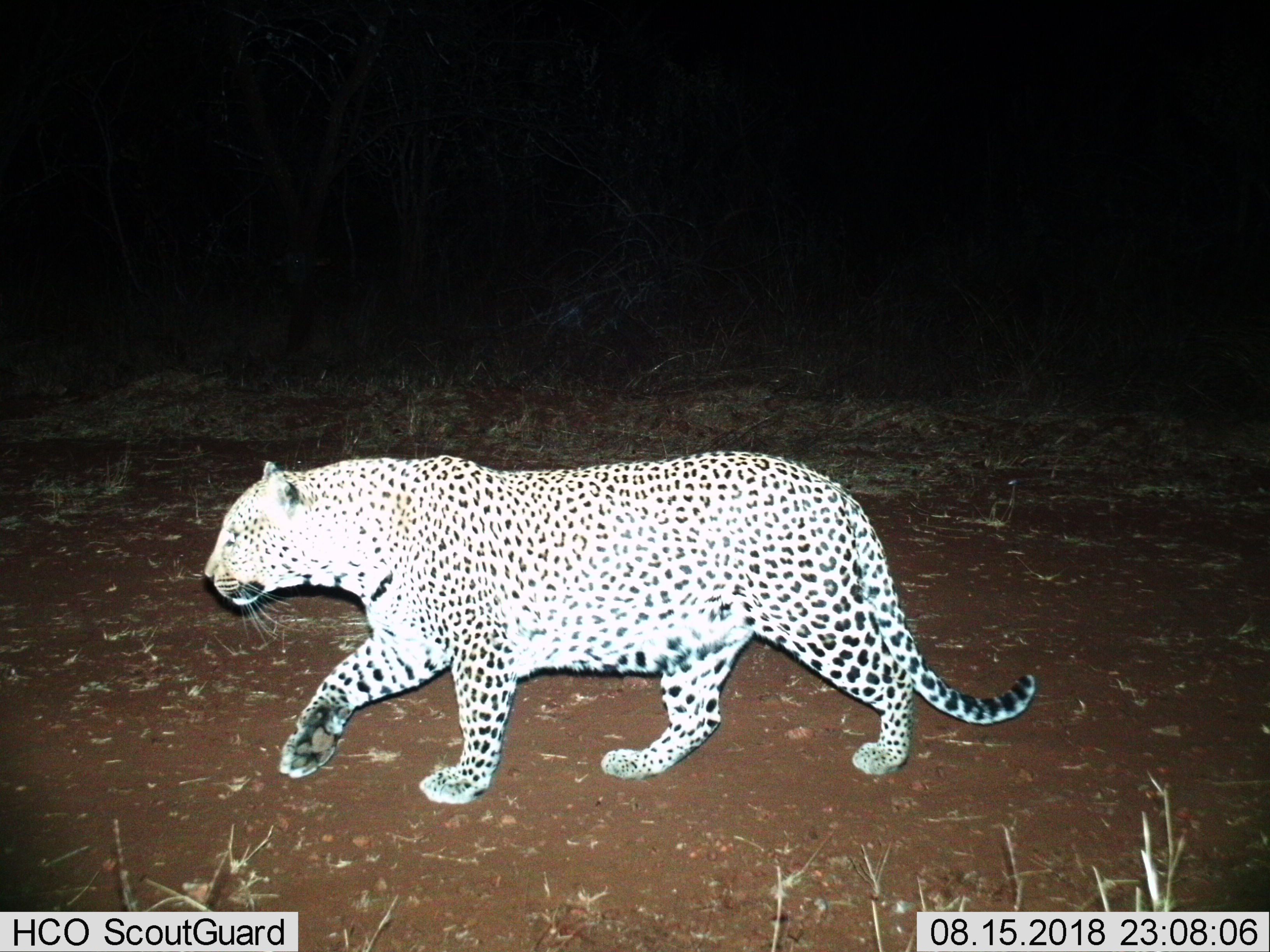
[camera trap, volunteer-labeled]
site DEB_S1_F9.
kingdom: Animalia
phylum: Chordata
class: Mammalia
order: Carnivora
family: Felidae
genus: Panthera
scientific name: Panthera pardus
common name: leopard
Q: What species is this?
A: Leopard (Panthera pardus).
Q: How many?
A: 1.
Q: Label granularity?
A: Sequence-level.